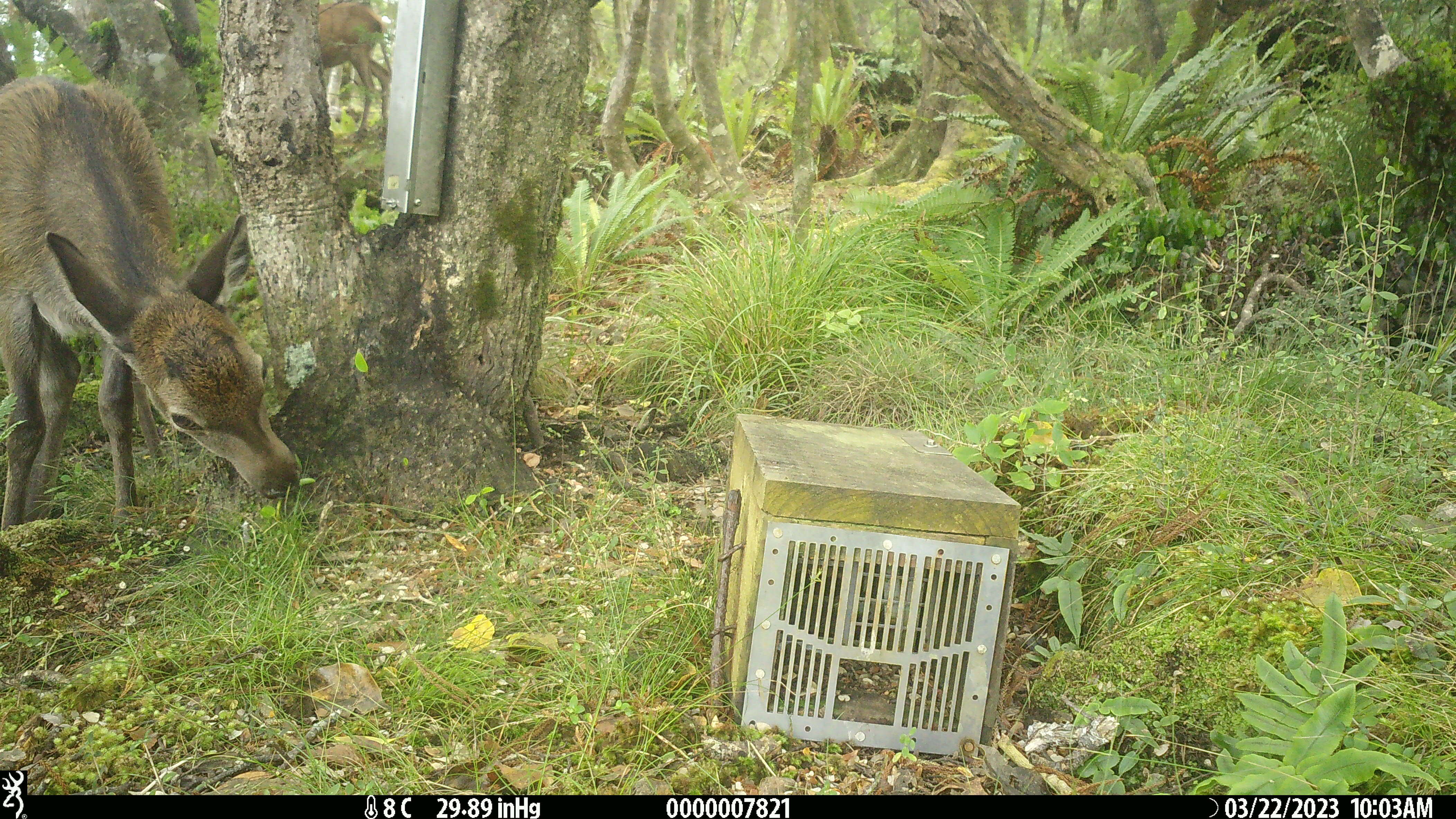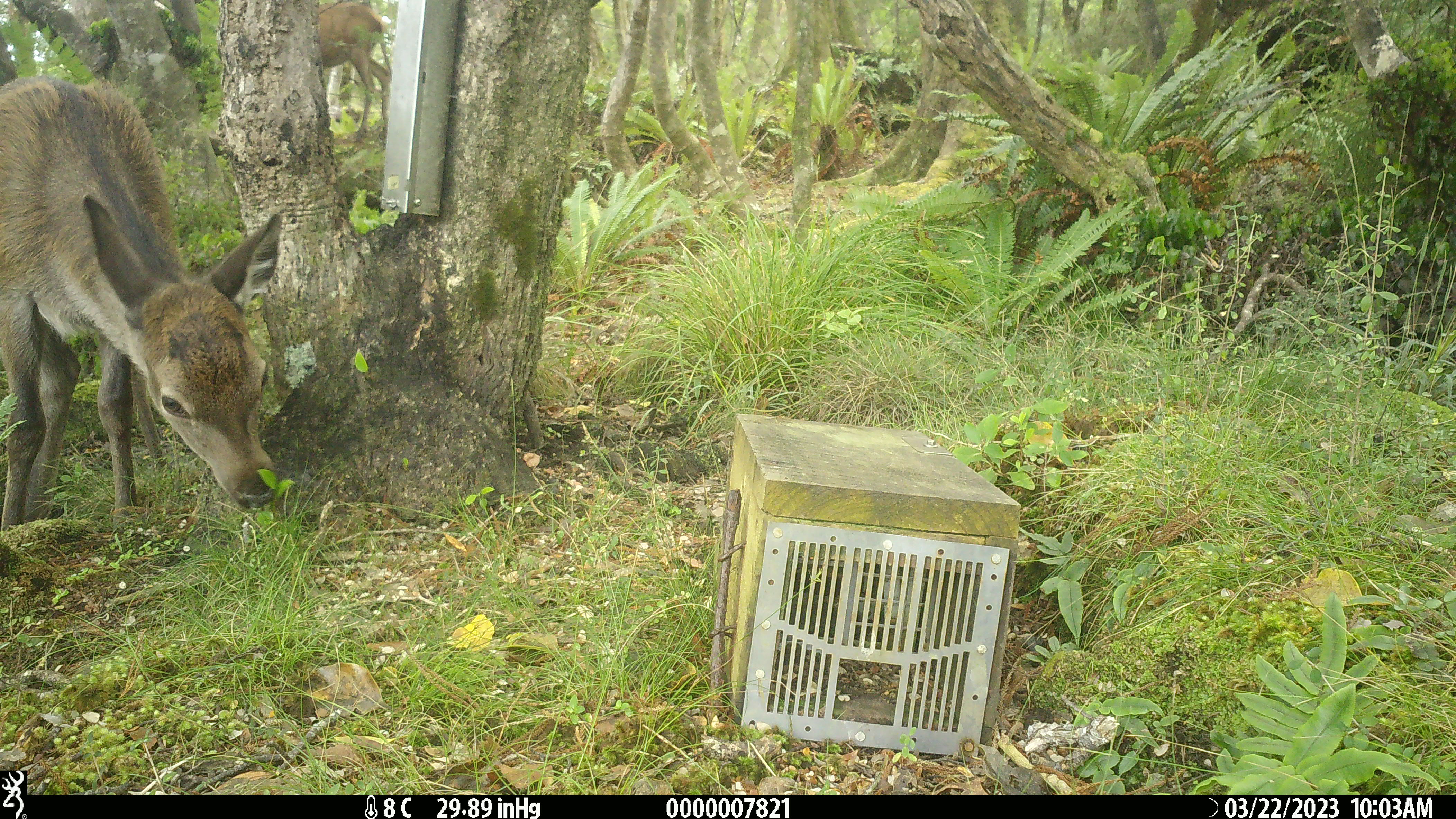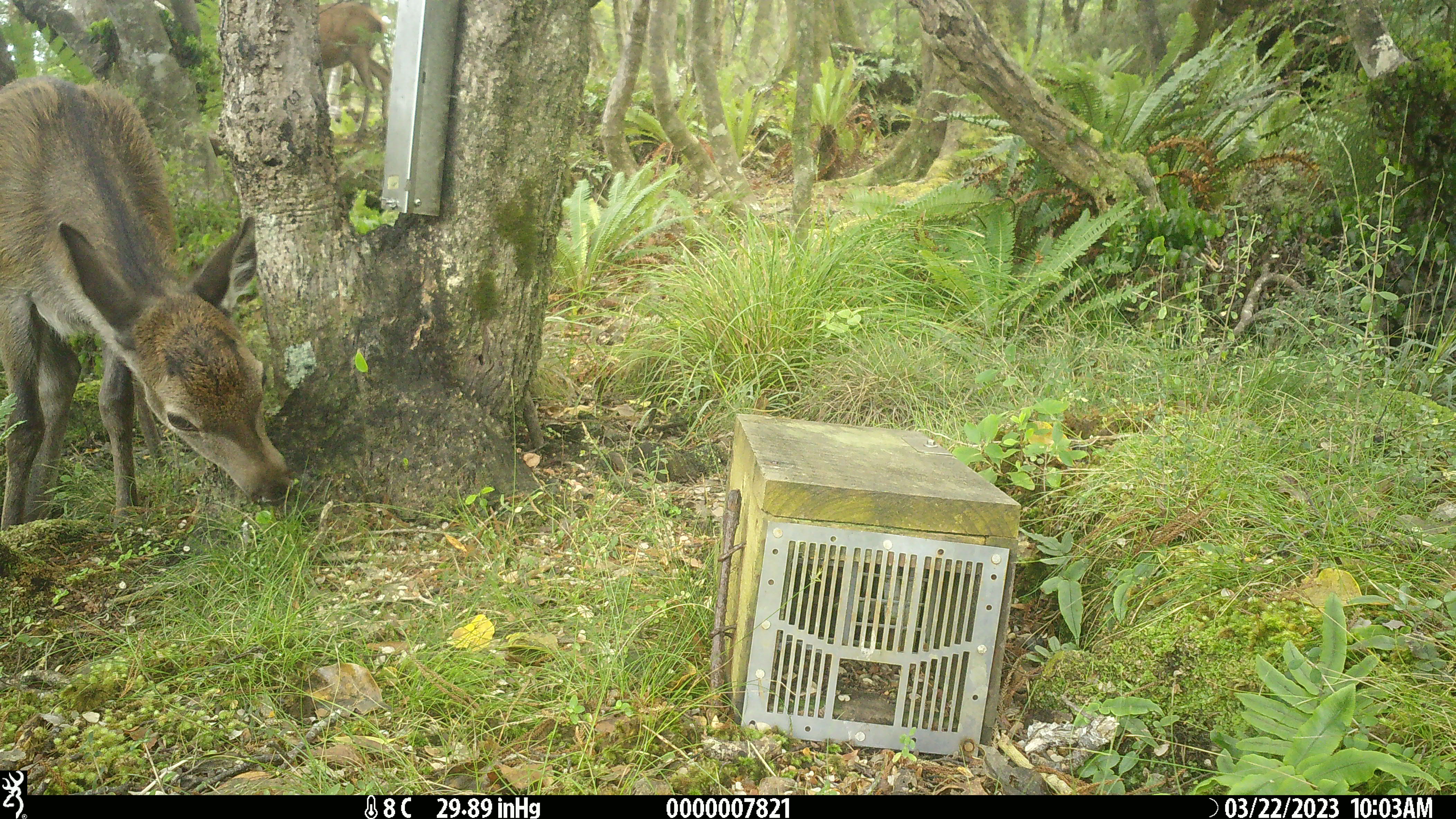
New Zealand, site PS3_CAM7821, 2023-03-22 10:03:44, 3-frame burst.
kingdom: Animalia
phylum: Chordata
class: Mammalia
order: Artiodactyla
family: Cervidae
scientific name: Cervidae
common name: deer